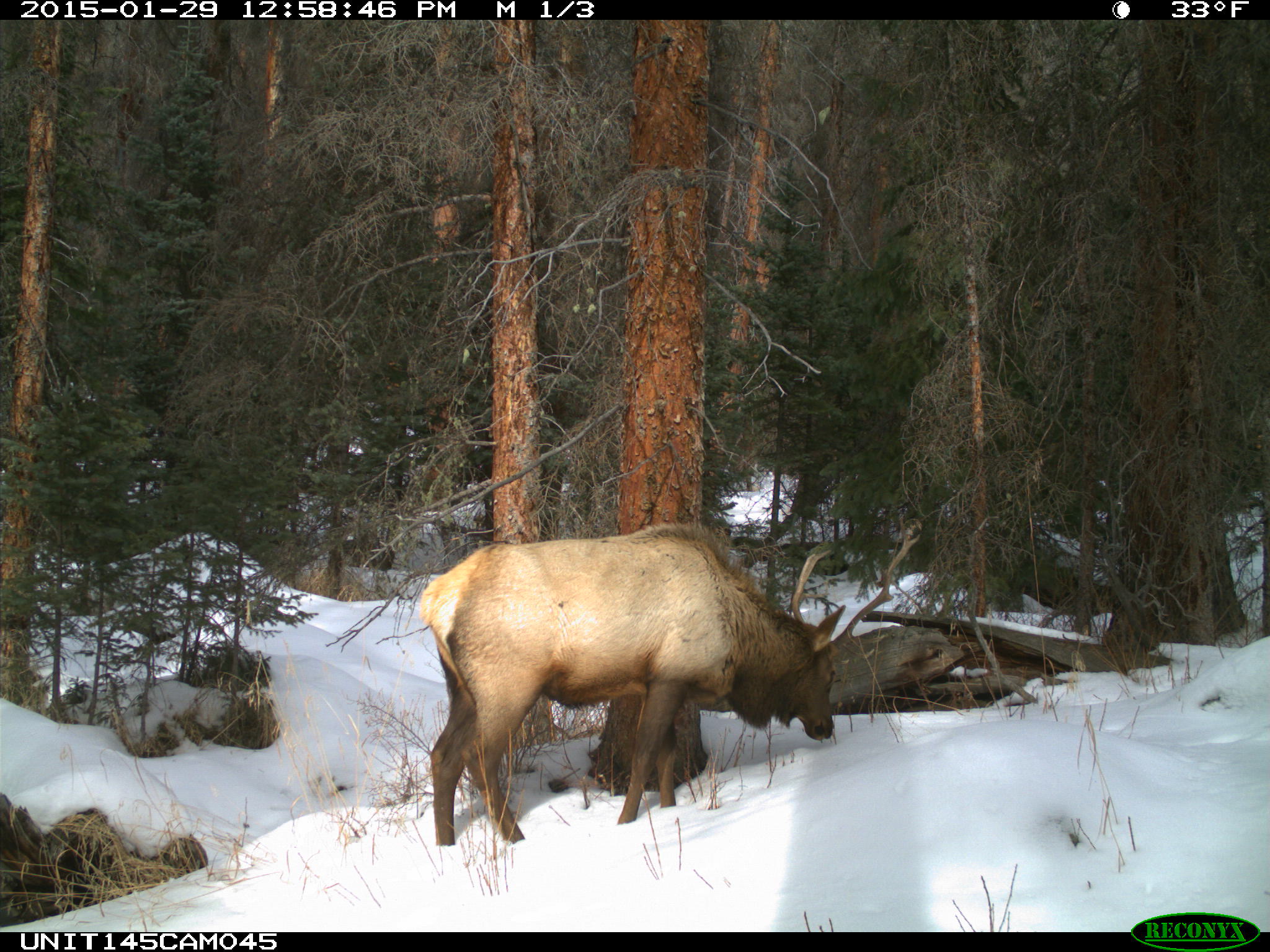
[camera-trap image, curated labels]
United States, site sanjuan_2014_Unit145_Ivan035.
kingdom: Animalia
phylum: Chordata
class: Mammalia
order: Artiodactyla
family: Cervidae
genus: Cervus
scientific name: Cervus elaphus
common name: red deer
Cervus elaphus (red deer).